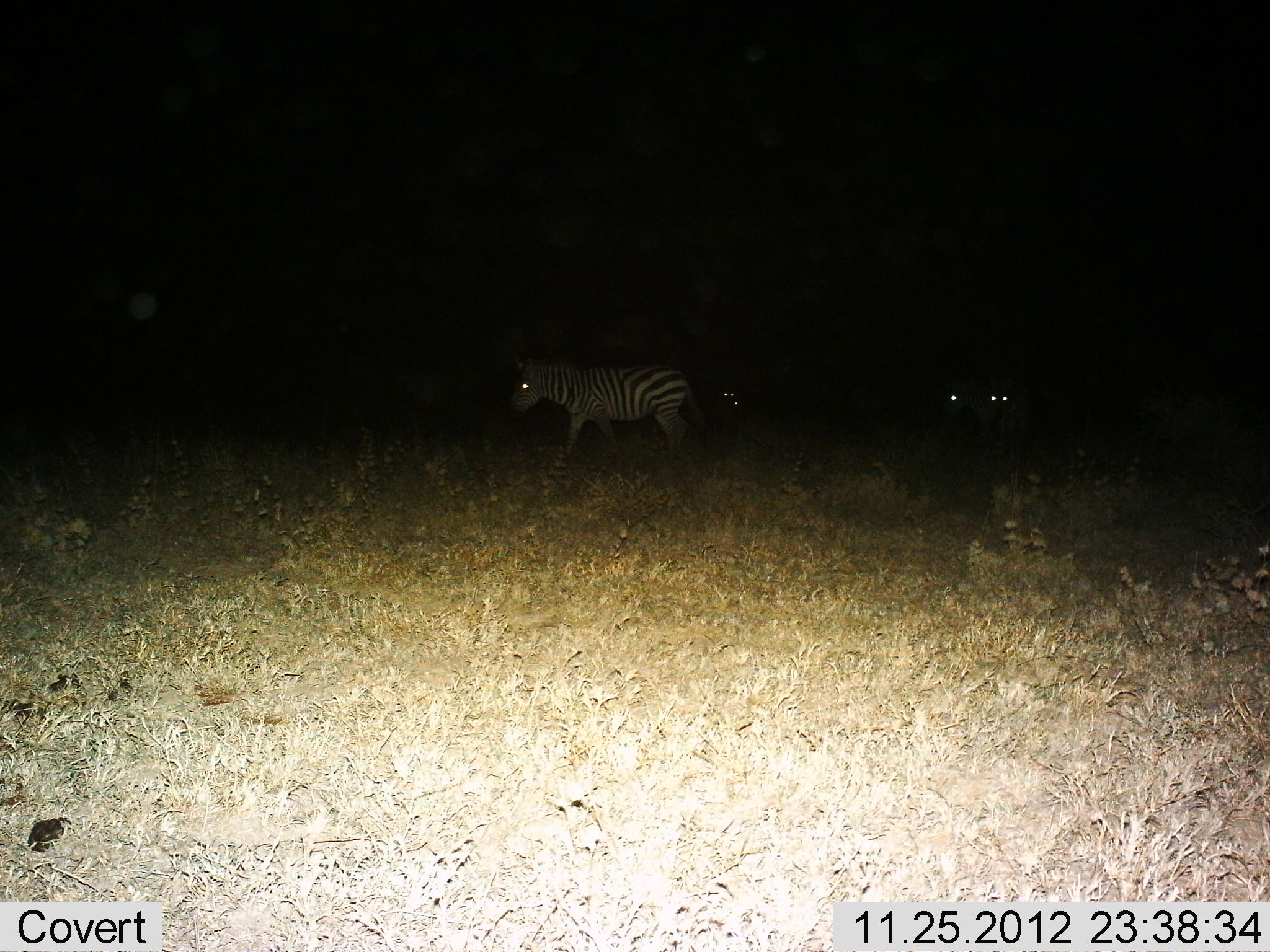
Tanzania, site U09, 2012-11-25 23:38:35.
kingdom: Animalia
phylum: Chordata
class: Mammalia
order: Perissodactyla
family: Equidae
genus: Equus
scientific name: Equus quagga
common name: plains zebra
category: zebra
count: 4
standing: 50%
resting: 10%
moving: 60%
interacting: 0%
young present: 0%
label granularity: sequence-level